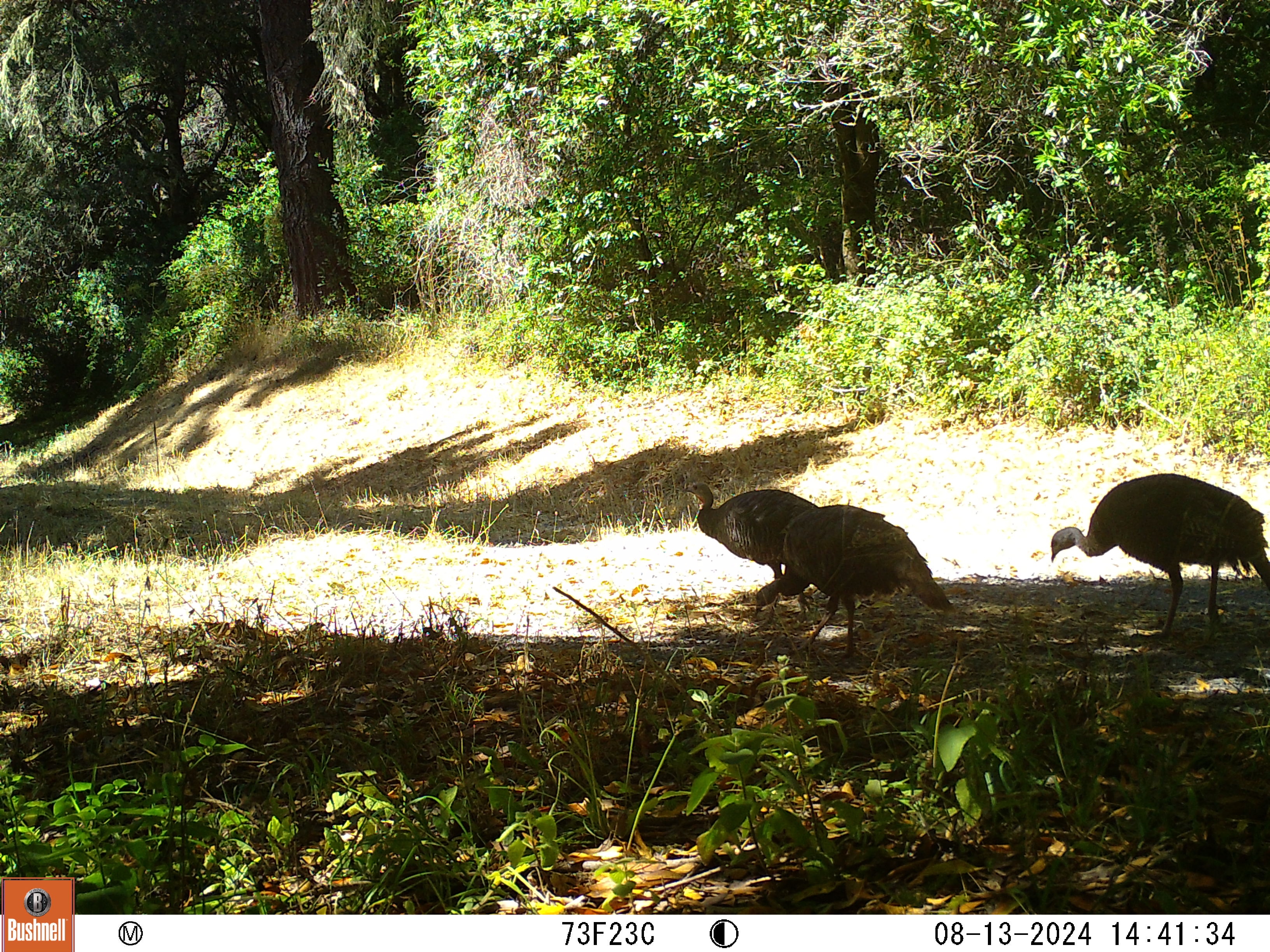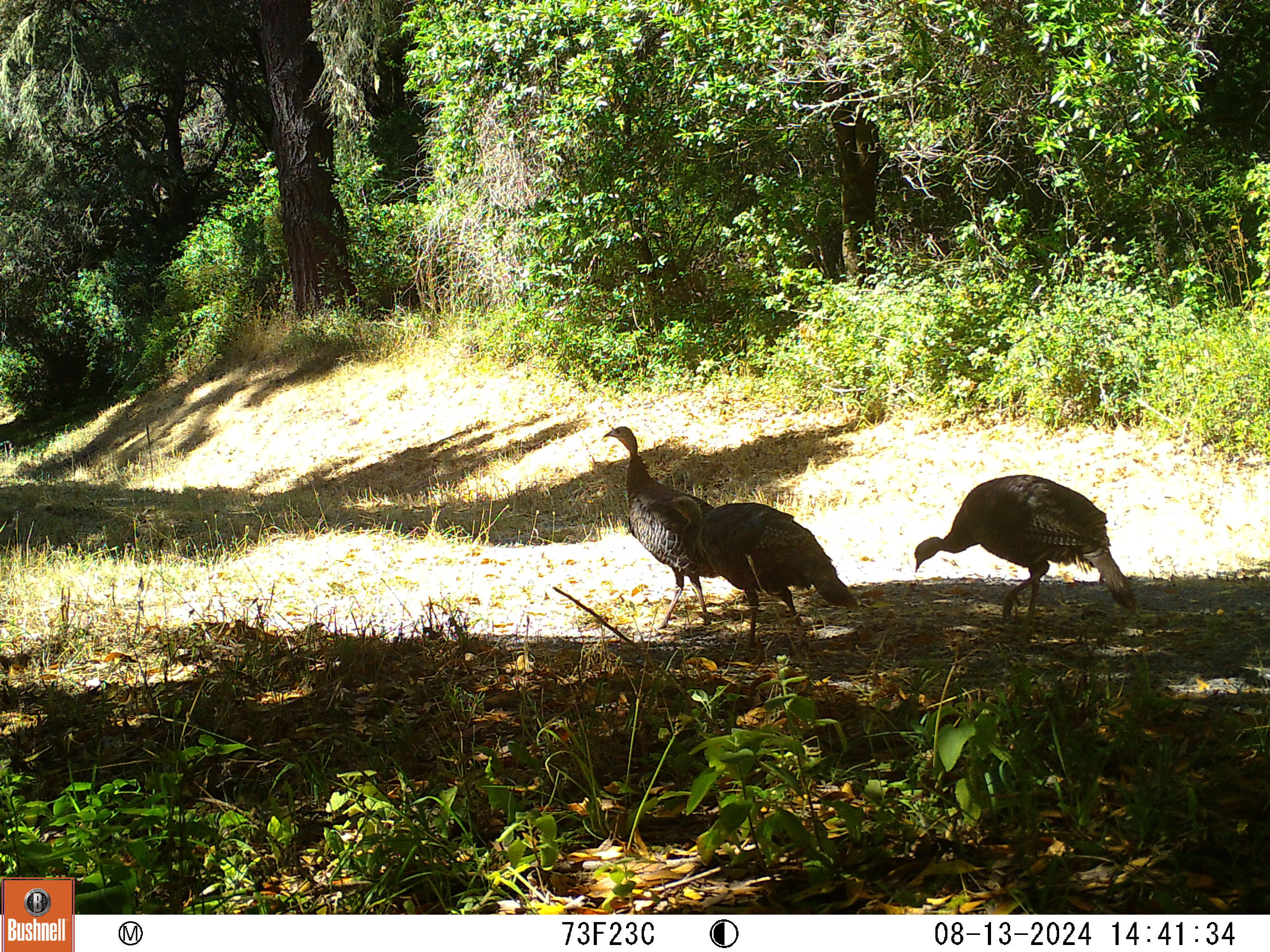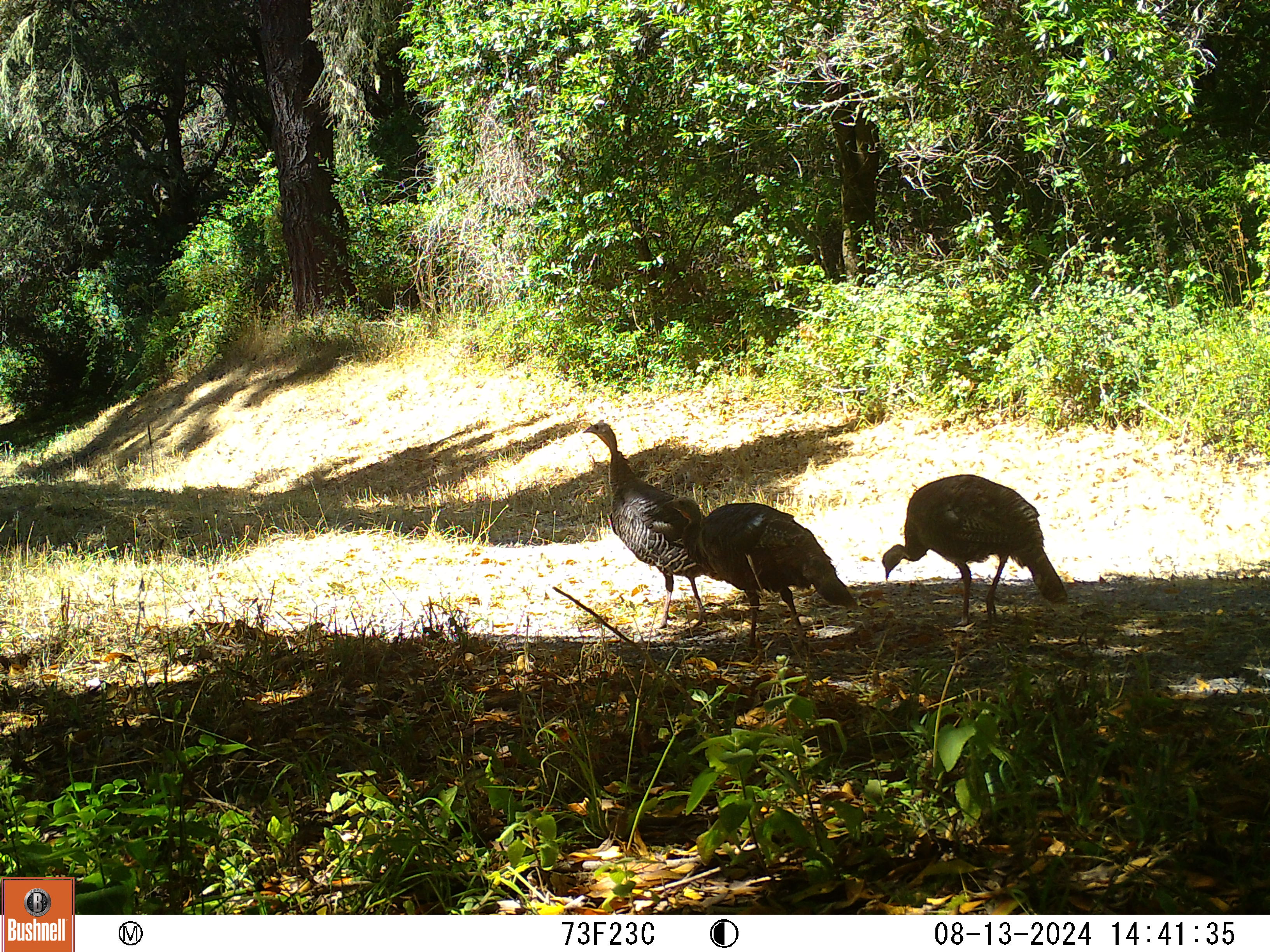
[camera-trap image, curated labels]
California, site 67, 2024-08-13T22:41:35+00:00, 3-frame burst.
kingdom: Animalia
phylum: Chordata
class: Aves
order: Galliformes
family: Phasianidae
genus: Meleagris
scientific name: Meleagris gallopavo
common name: turkey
Turkey (Meleagris gallopavo).